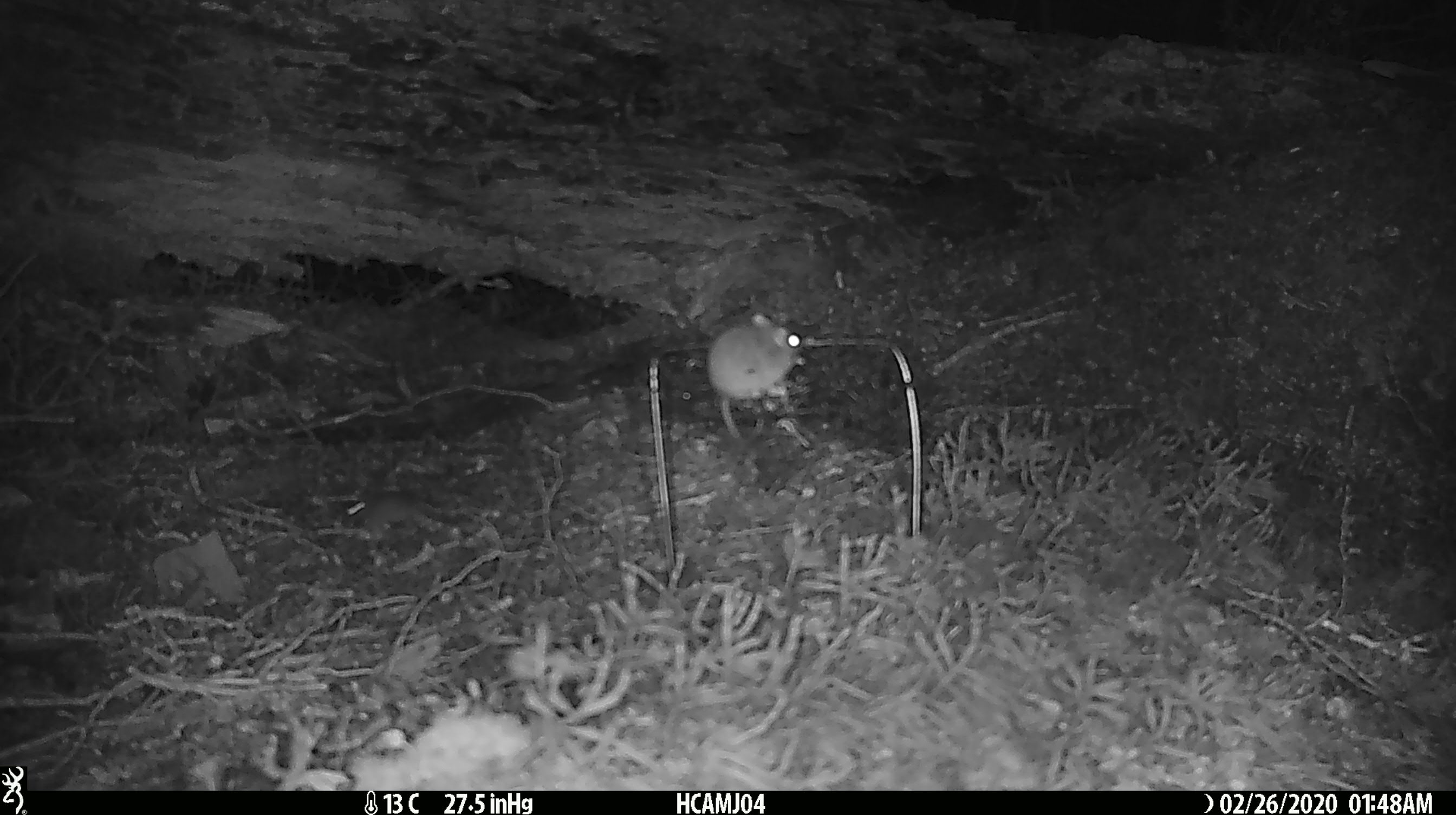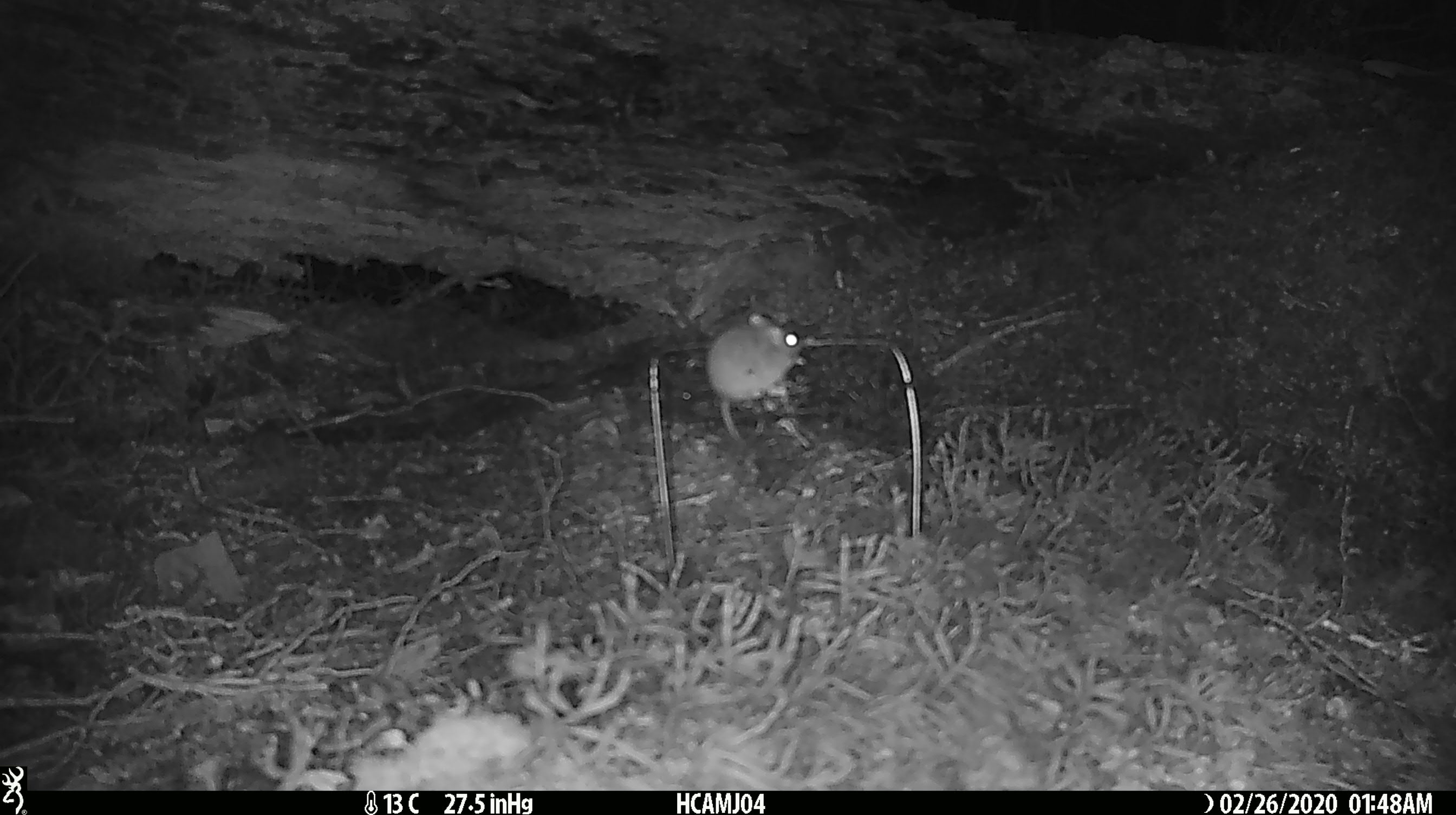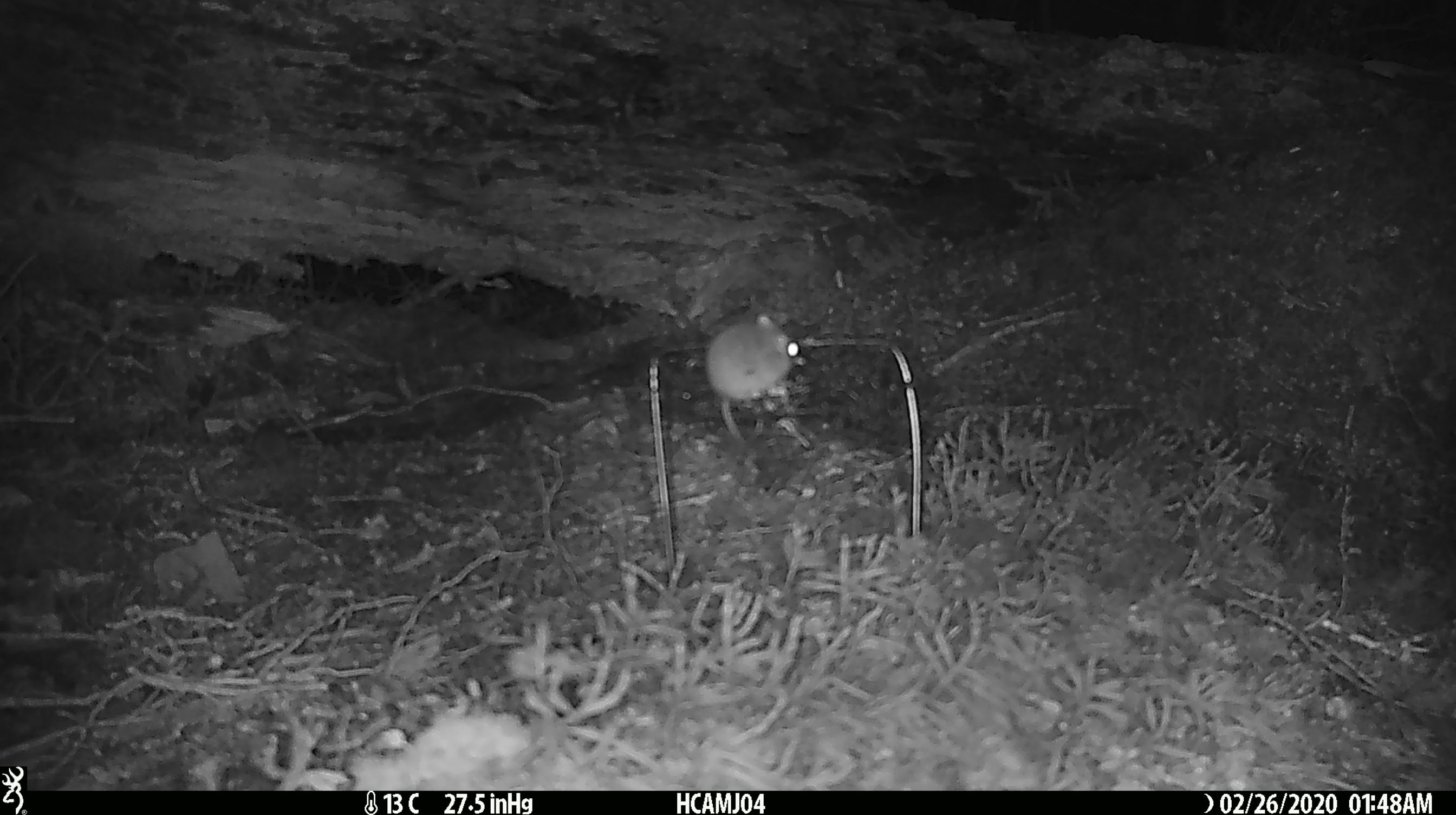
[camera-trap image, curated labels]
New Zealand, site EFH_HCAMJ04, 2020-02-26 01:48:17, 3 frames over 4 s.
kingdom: Animalia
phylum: Chordata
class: Mammalia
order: Rodentia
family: Muridae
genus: Mus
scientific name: Mus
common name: mouse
Mouse (Mus).